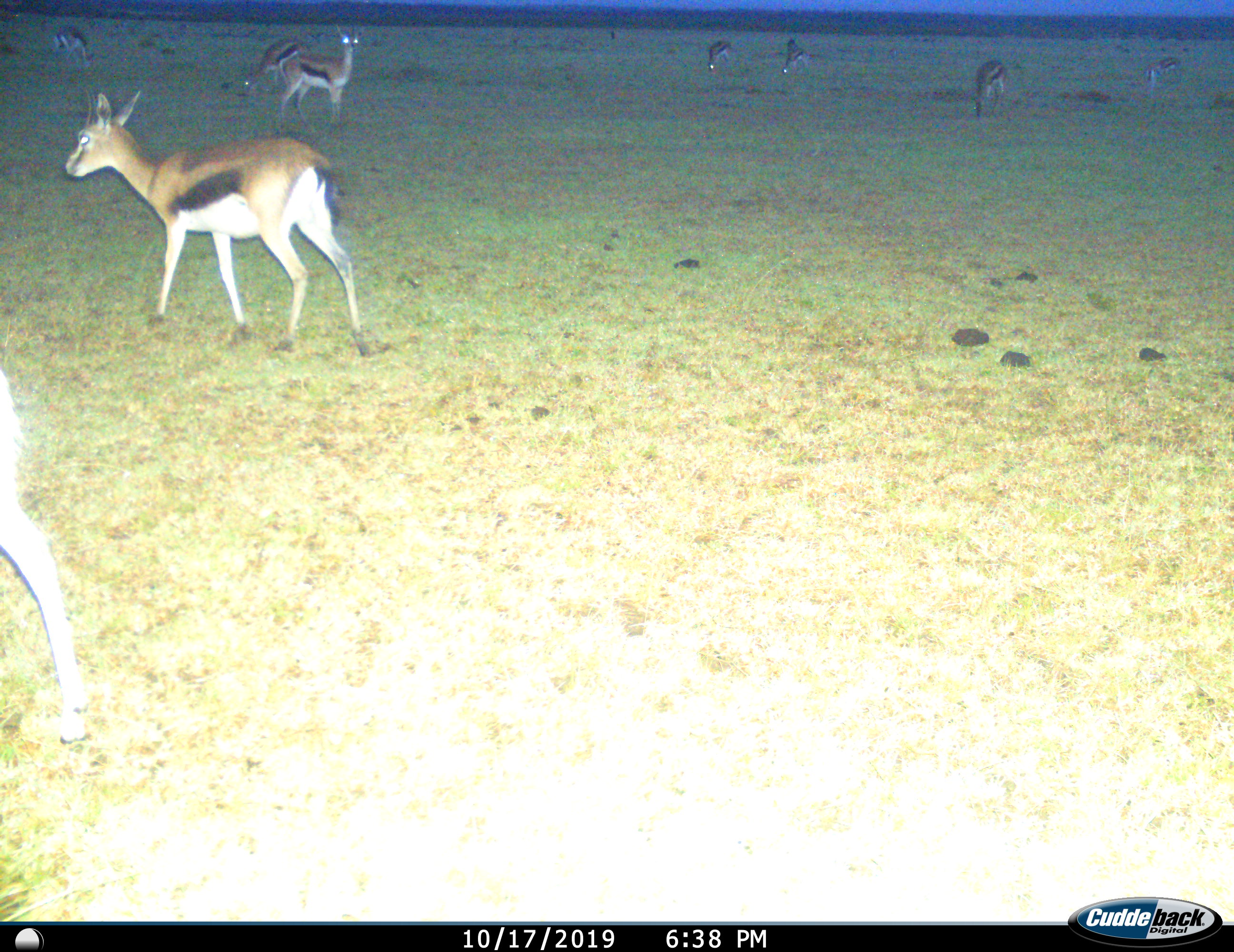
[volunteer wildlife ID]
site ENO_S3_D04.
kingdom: Animalia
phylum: Chordata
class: Mammalia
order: Artiodactyla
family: Bovidae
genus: Eudorcas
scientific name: Eudorcas thomsonii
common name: thomson's gazelle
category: gazellethomsons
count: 9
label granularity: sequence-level